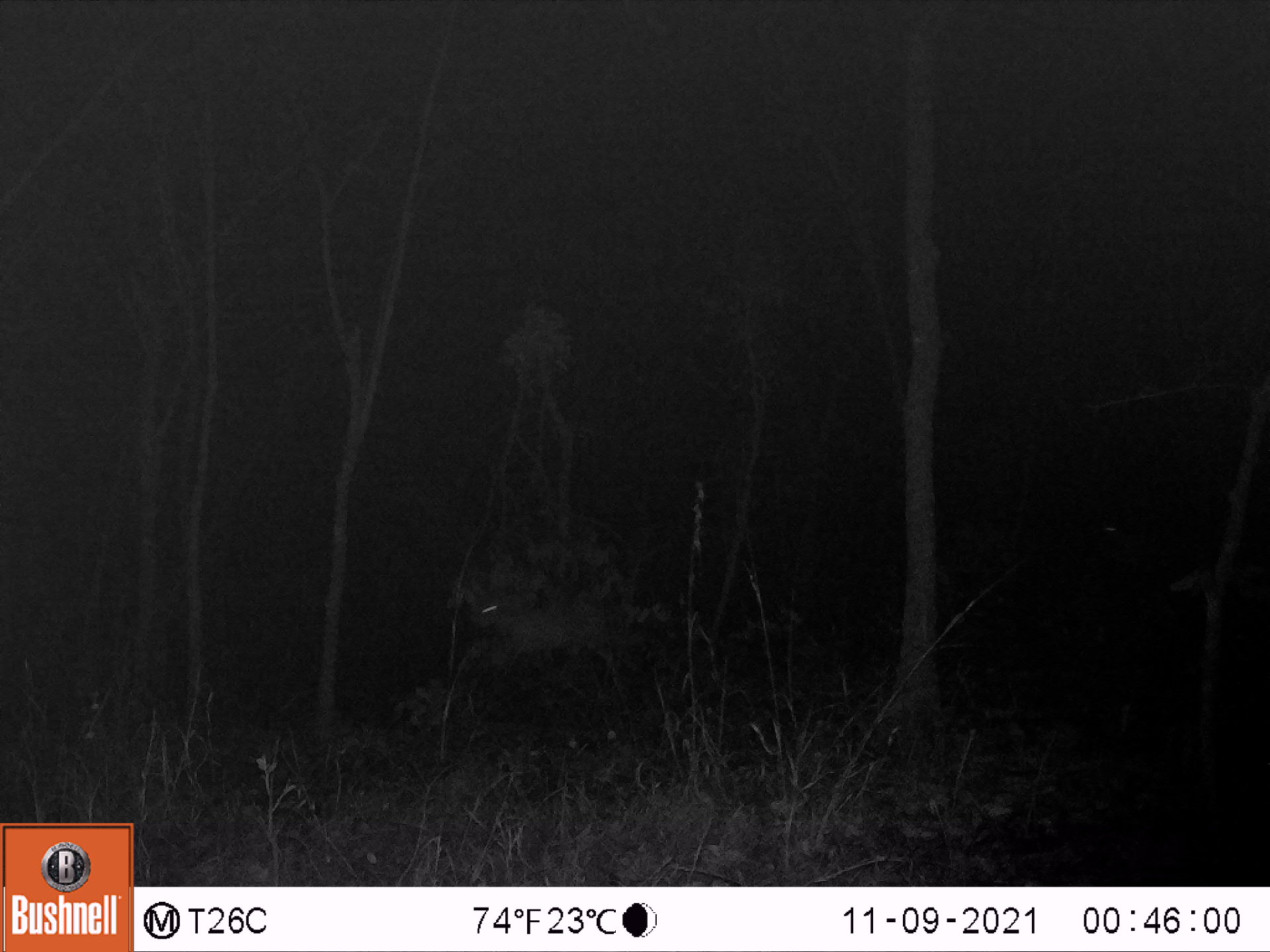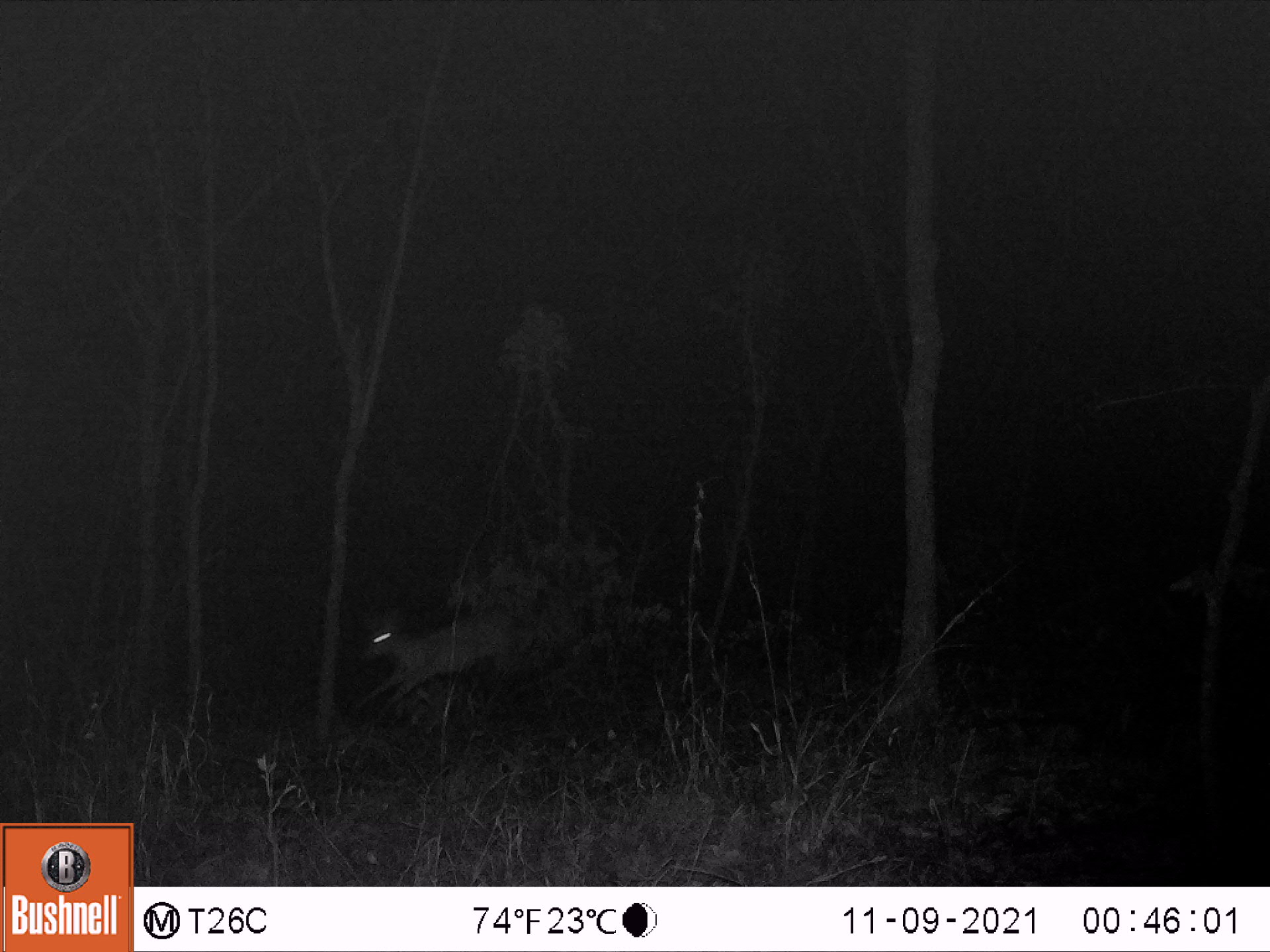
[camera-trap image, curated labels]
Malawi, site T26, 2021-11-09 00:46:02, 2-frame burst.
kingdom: Animalia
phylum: Chordata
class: Mammalia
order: Artiodactyla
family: Bovidae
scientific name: Antilopinae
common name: small antelope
Small antelope (Antilopinae), count 1.